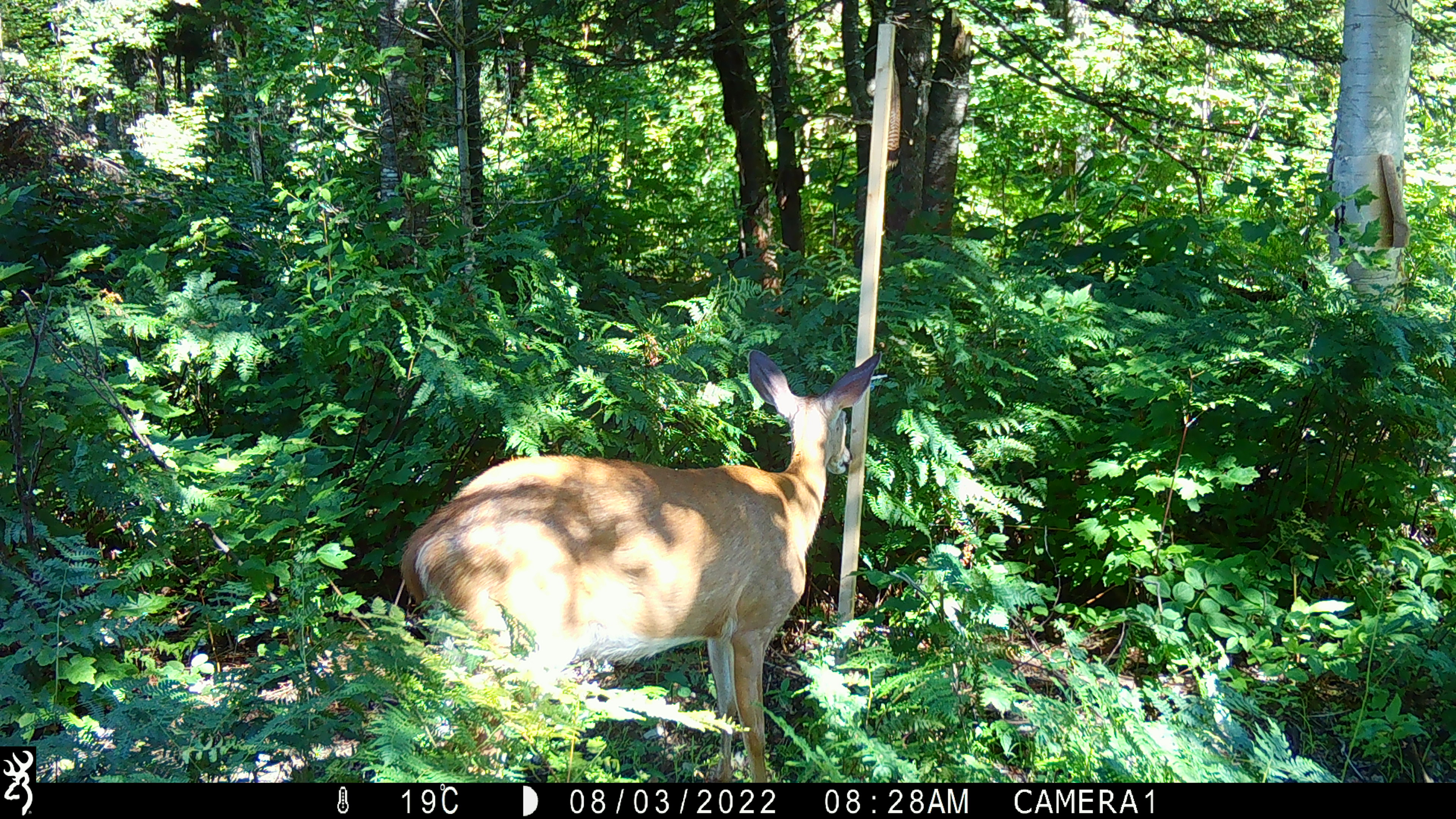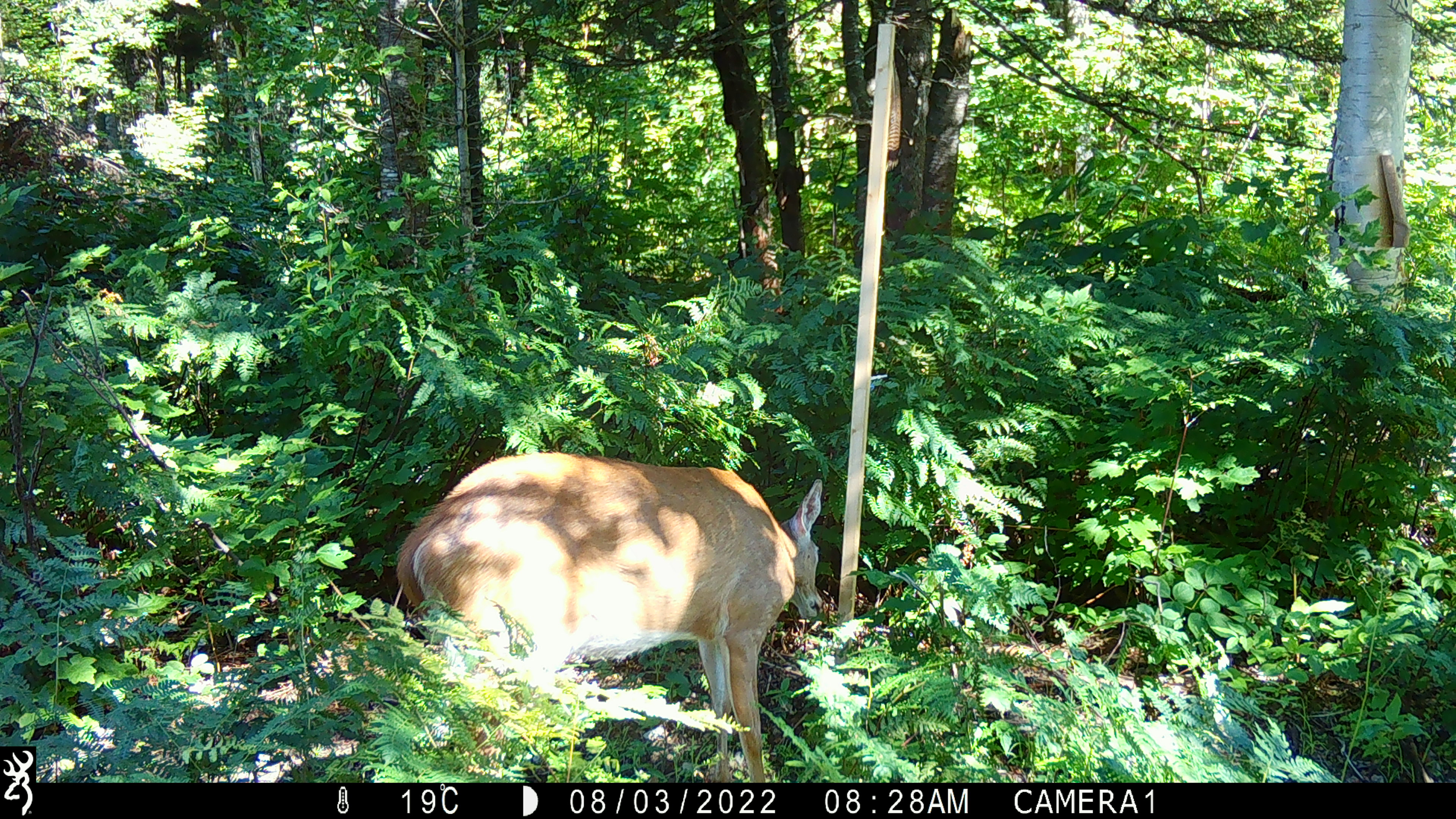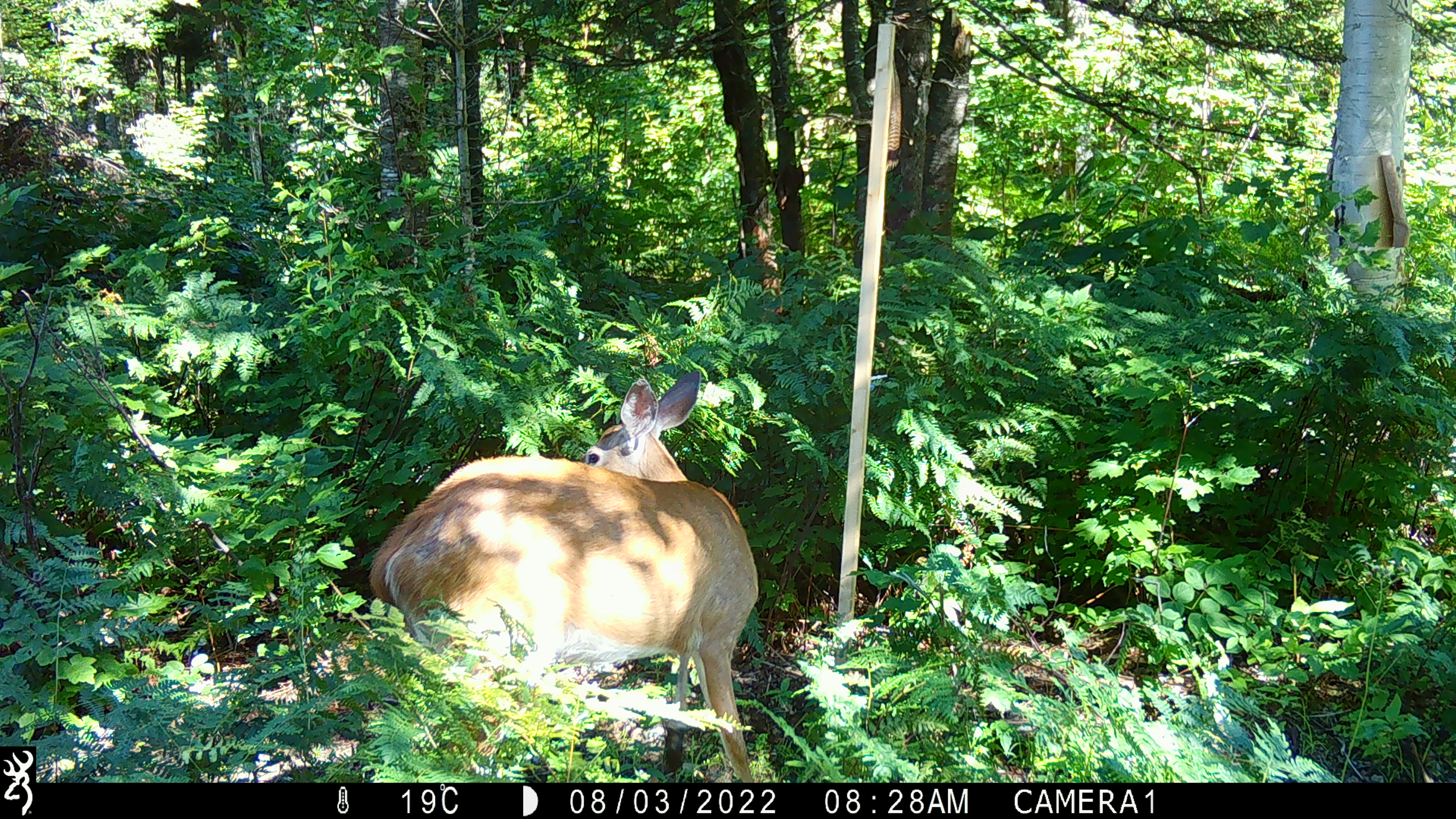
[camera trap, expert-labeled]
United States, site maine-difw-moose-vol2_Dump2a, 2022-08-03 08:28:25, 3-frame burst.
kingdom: Animalia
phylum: Chordata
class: Mammalia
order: Artiodactyla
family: Cervidae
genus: Odocoileus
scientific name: Odocoileus virginianus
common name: white-tailed deer